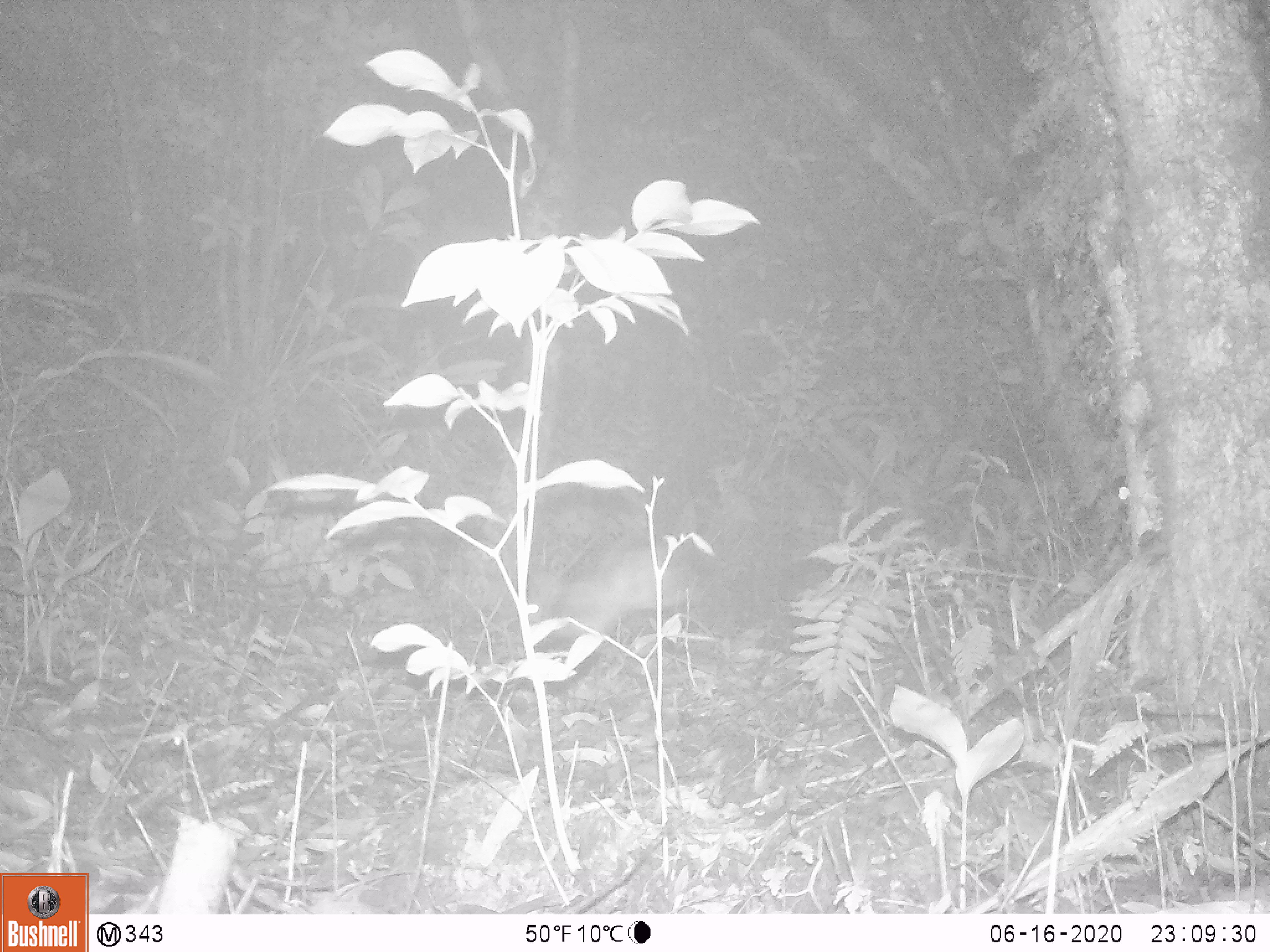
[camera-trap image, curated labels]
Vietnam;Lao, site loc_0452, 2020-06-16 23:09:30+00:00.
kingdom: Animalia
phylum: Chordata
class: Mammalia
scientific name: Mammalia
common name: mammal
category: unidentified small mammal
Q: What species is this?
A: Unidentified small mammal (mammal) (Mammalia).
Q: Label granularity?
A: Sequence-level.